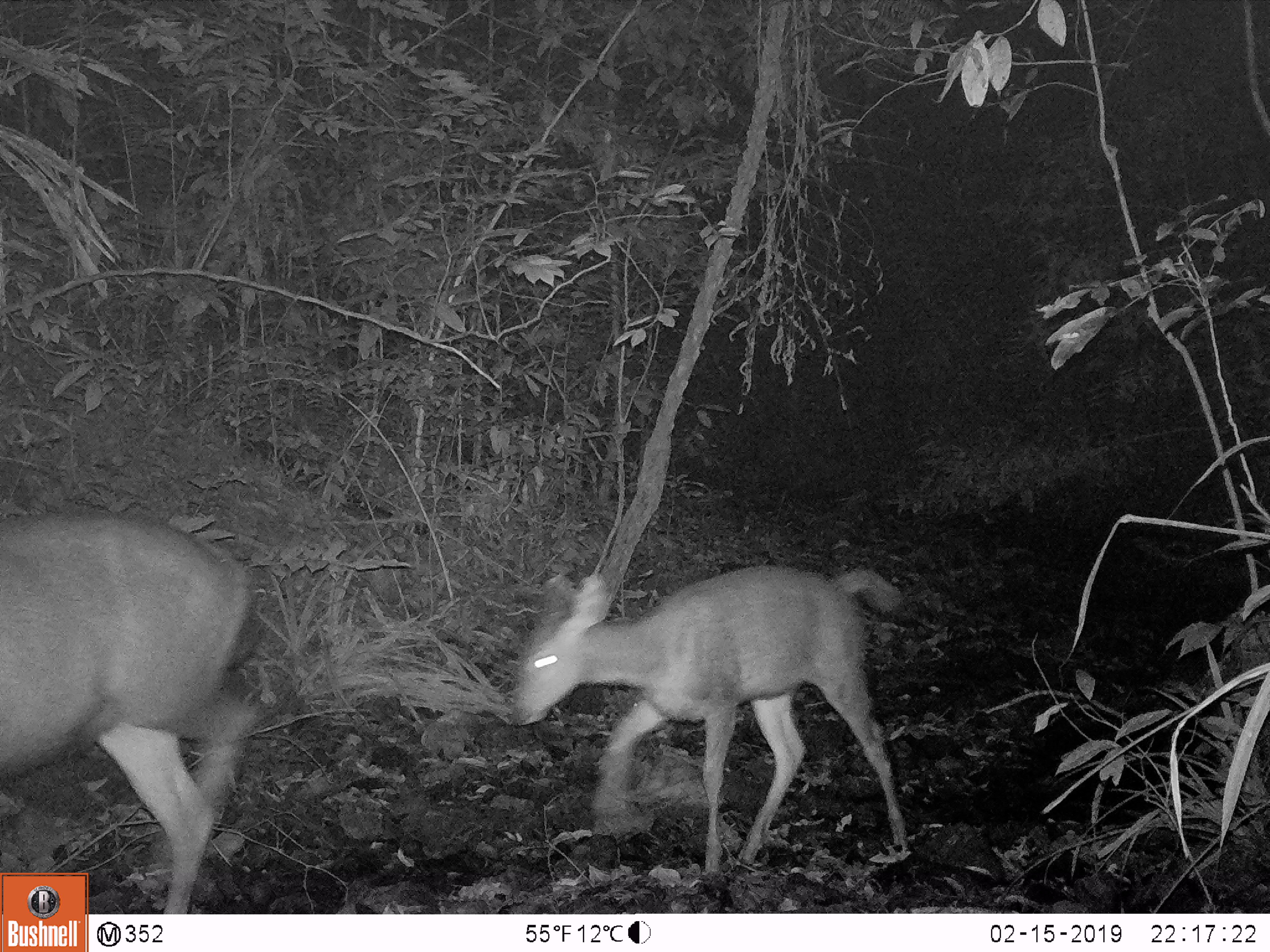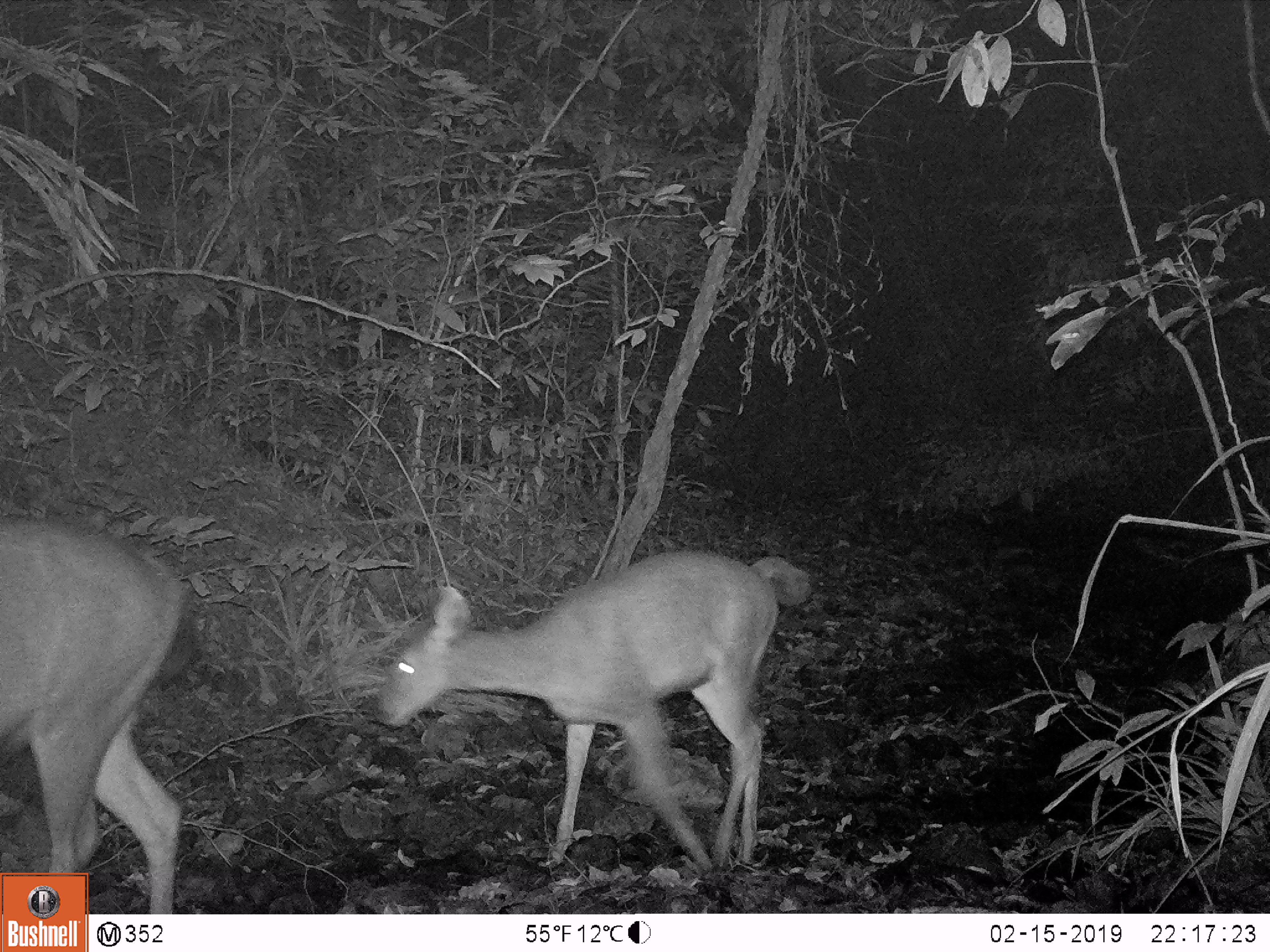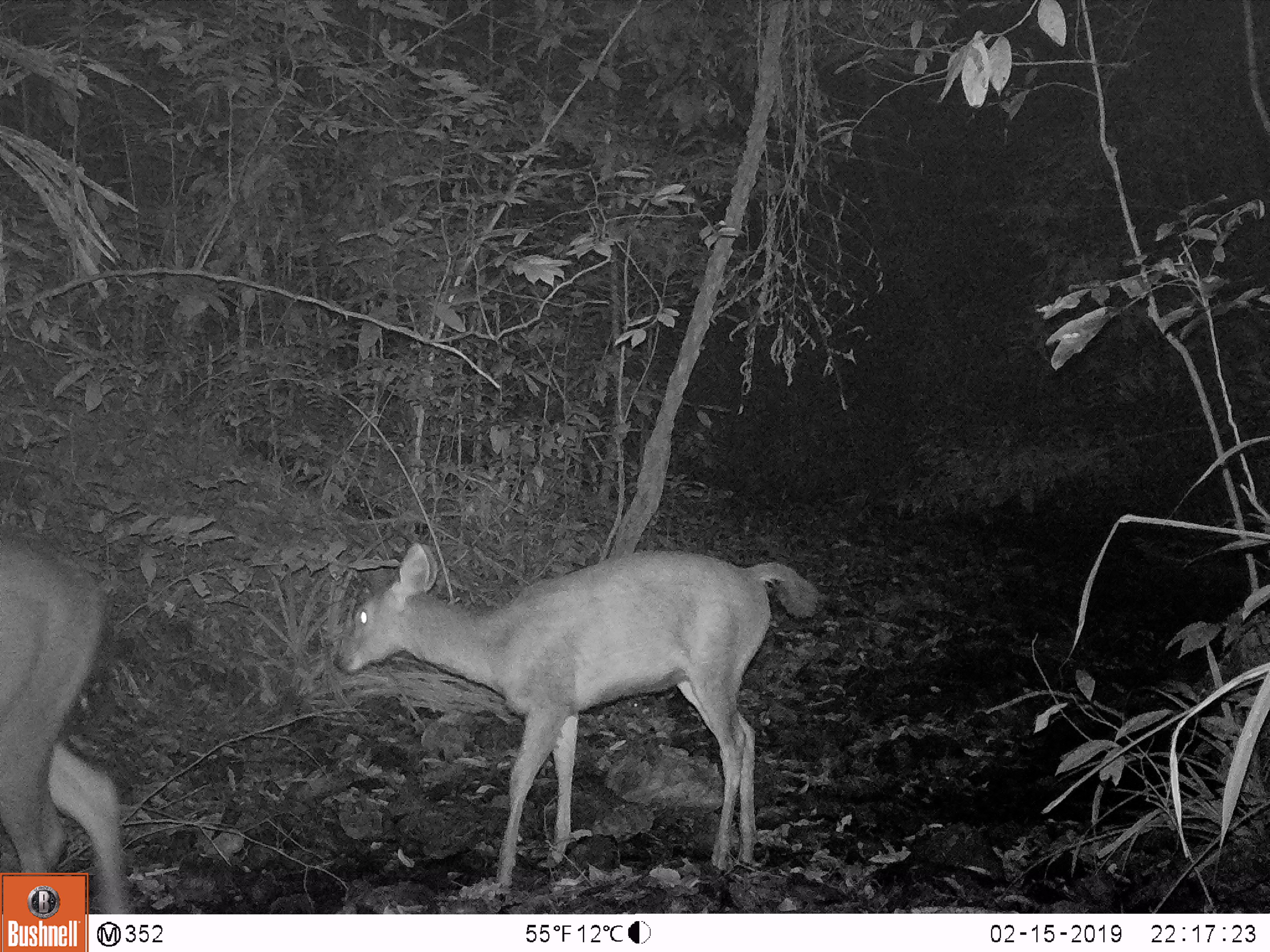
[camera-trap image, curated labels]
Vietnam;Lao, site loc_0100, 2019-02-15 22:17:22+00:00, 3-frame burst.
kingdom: Animalia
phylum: Chordata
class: Mammalia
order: Artiodactyla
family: Cervidae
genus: Rusa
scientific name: Rusa unicolor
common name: sambar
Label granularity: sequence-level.